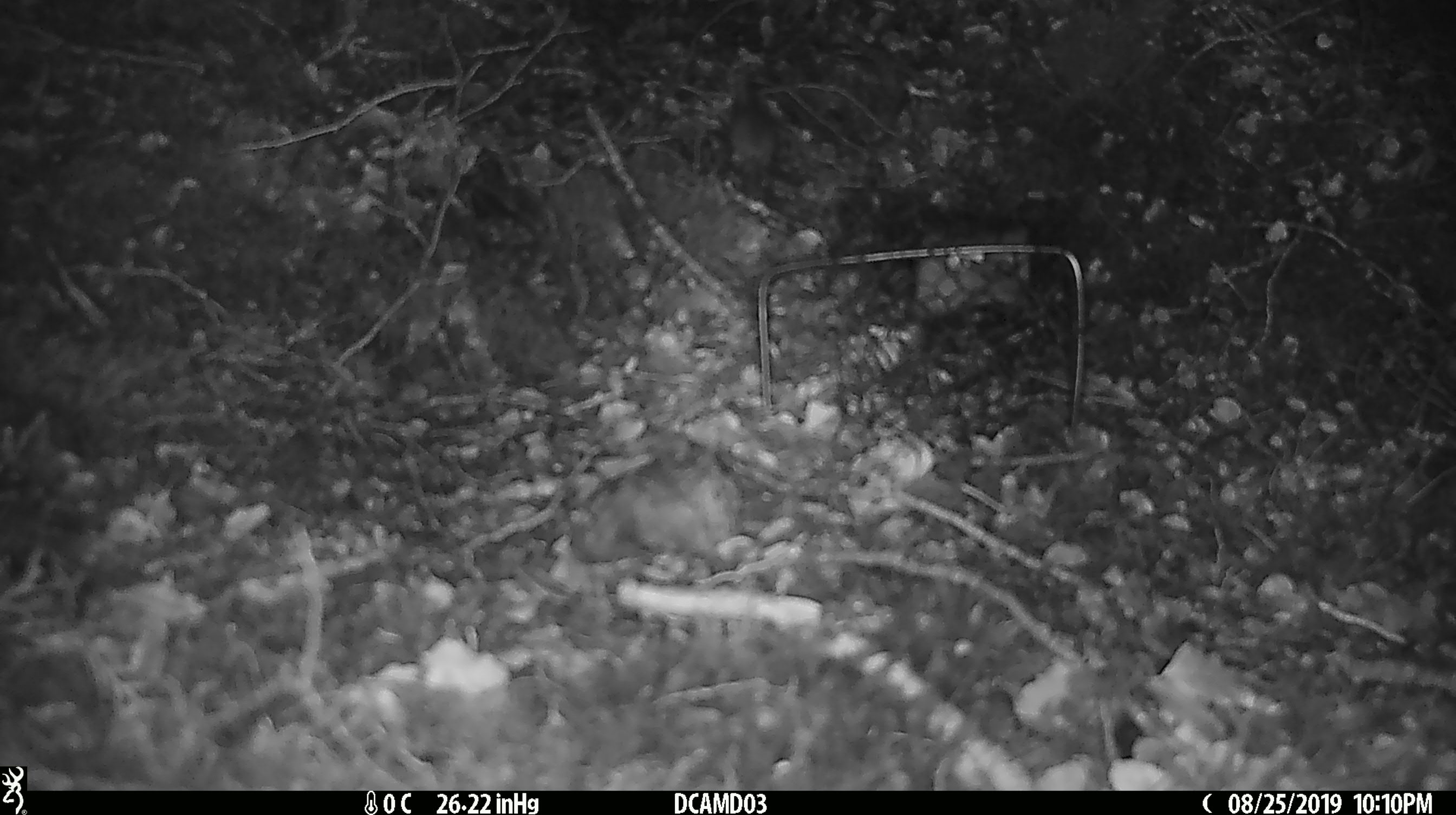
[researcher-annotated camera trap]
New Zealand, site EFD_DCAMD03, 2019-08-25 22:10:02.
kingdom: Animalia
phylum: Chordata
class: Mammalia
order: Rodentia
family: Muridae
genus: Mus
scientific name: Mus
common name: mouse